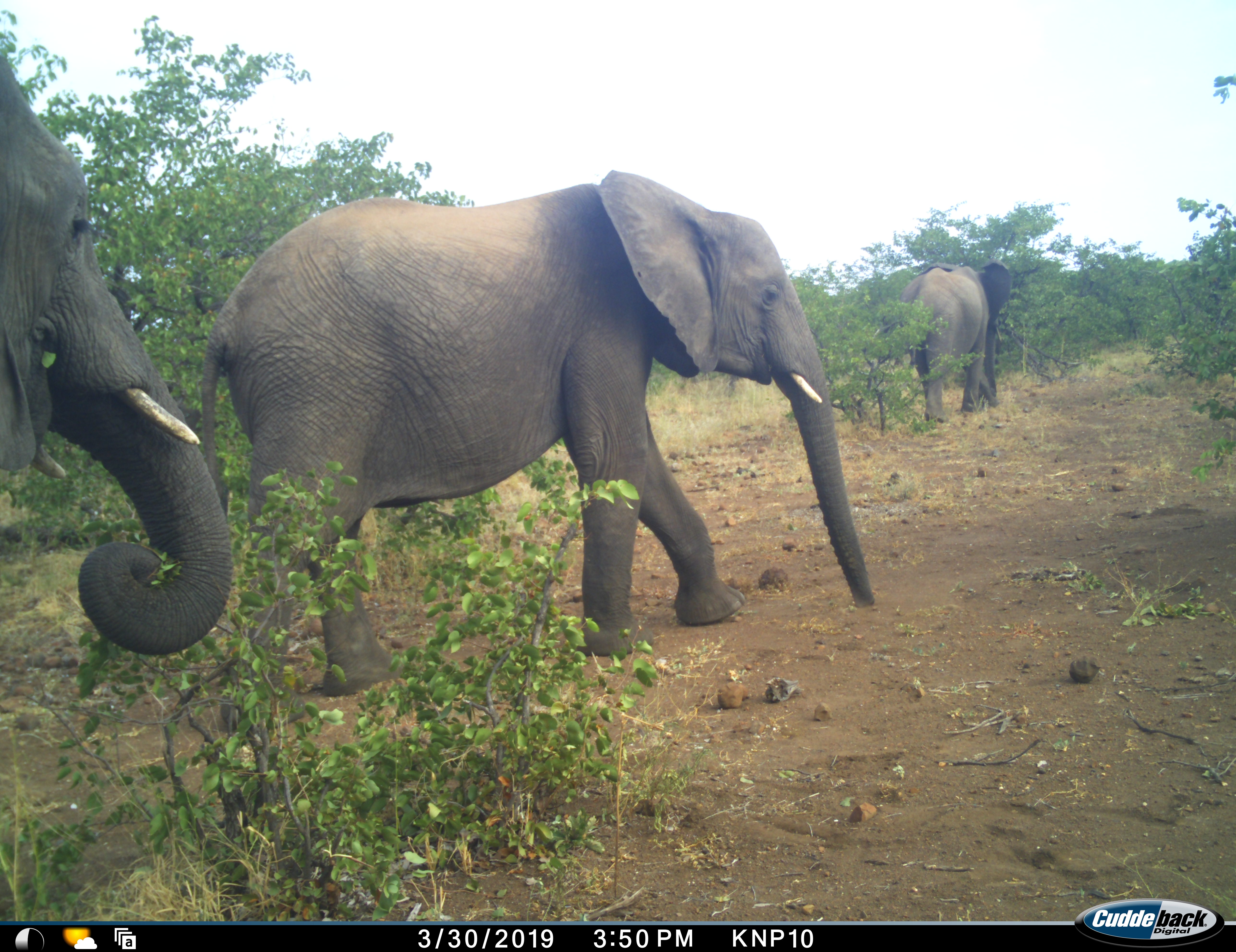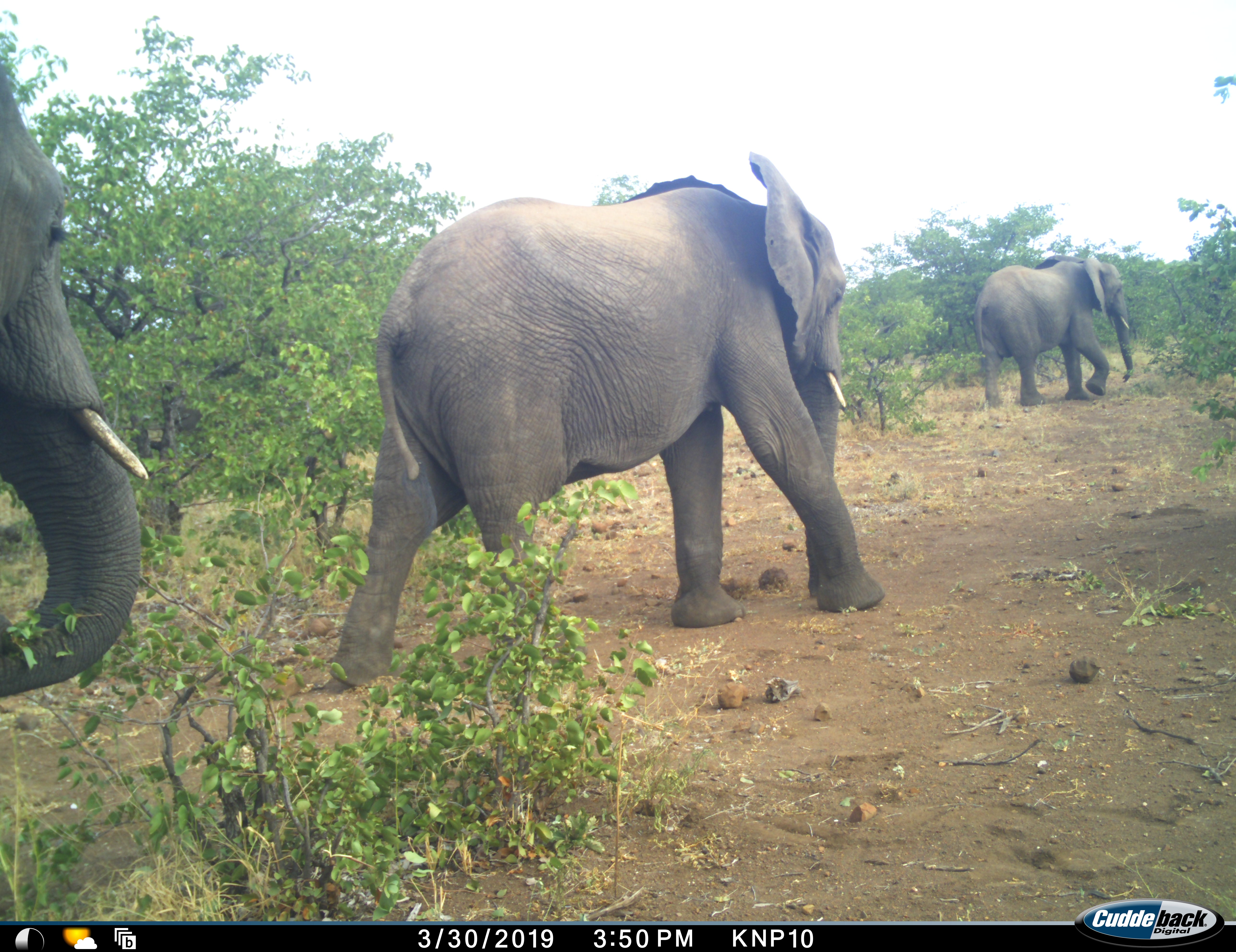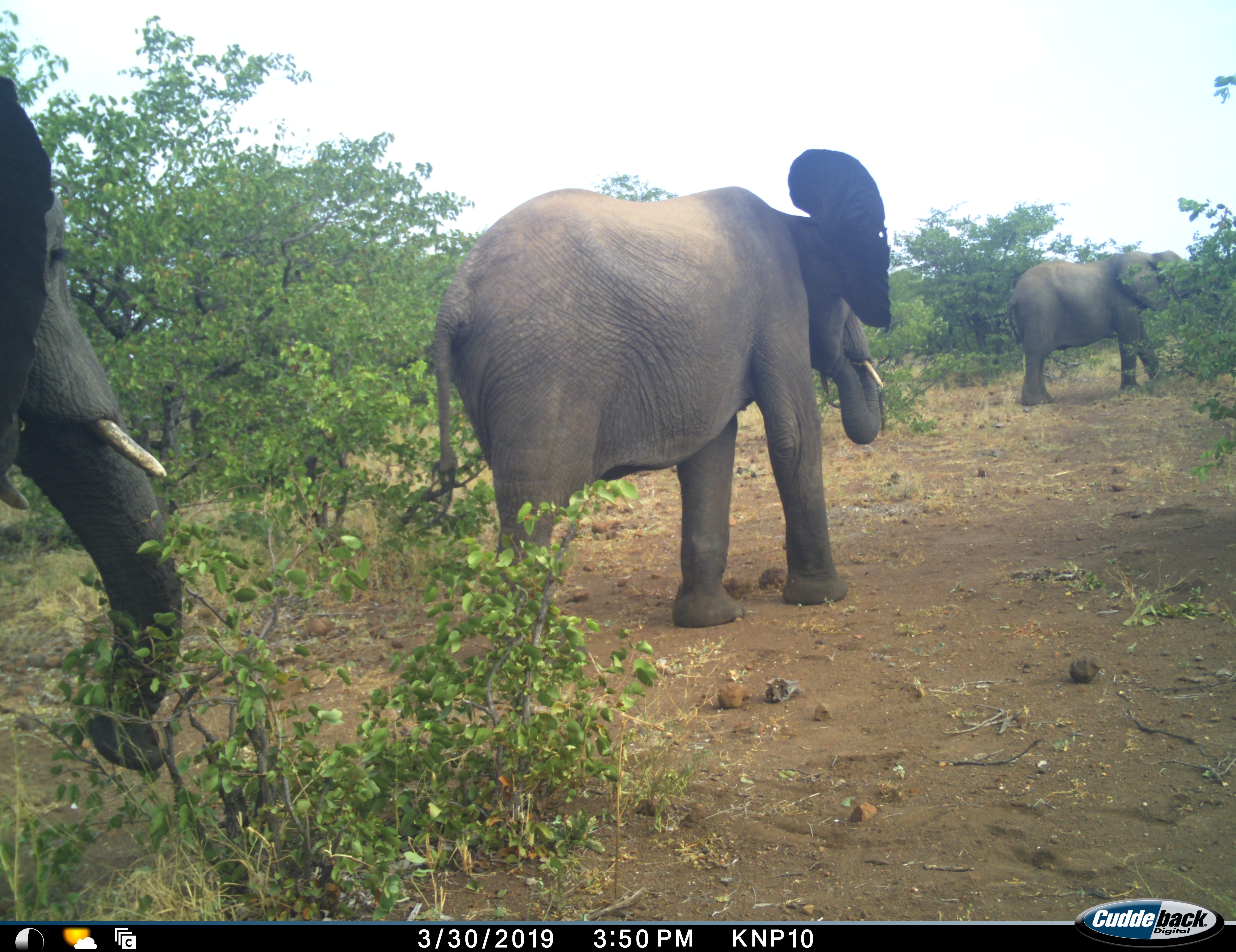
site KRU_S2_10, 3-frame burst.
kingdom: Animalia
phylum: Chordata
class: Mammalia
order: Proboscidea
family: Elephantidae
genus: Loxodonta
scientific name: Loxodonta africana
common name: african bush elephant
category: elephant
Elephant (african bush elephant) (Loxodonta africana), count 3. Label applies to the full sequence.